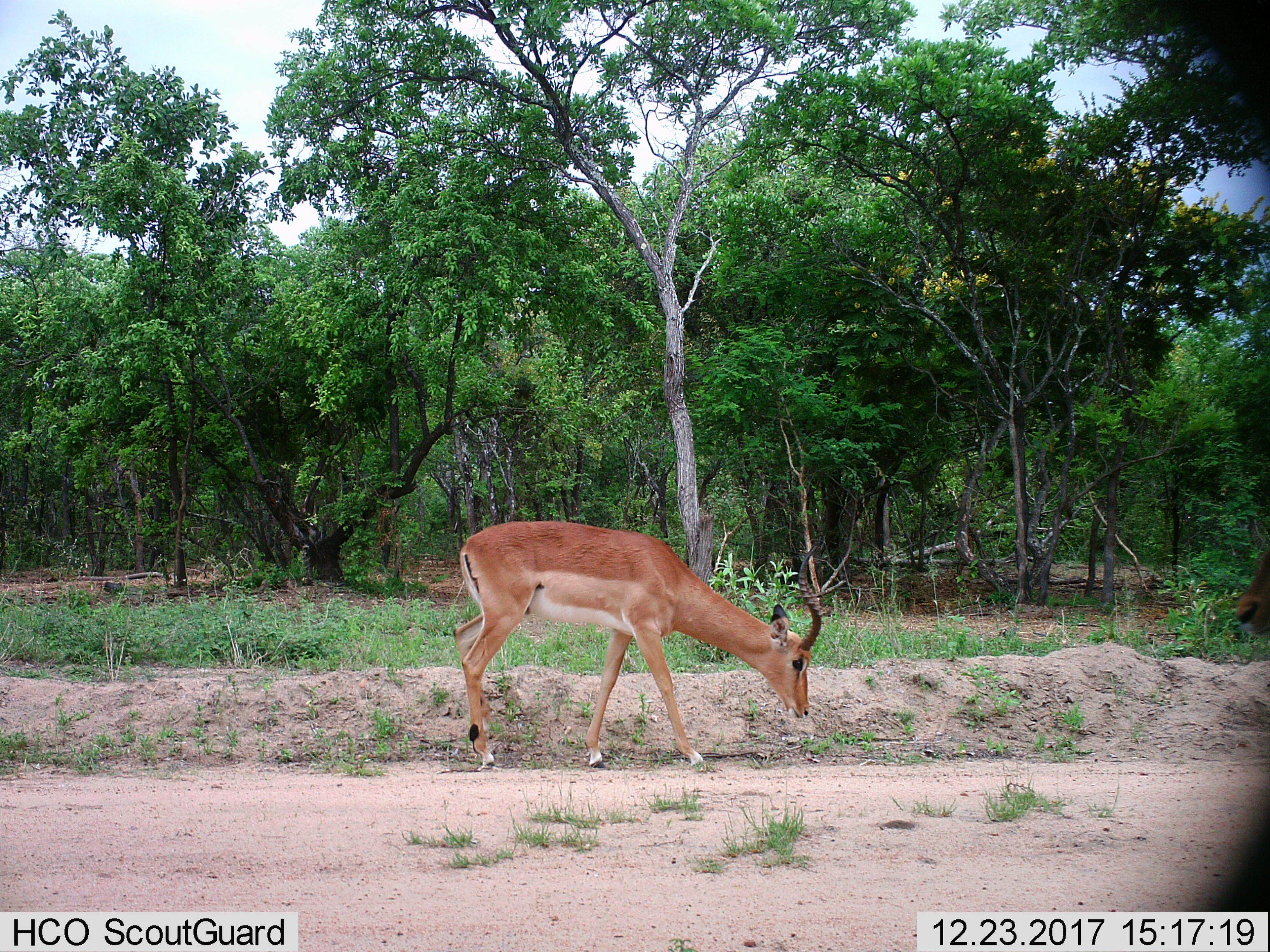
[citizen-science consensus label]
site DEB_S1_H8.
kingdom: Animalia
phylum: Chordata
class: Mammalia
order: Artiodactyla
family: Bovidae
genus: Aepyceros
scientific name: Aepyceros melampus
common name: impala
Impala (Aepyceros melampus), count 1. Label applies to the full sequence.